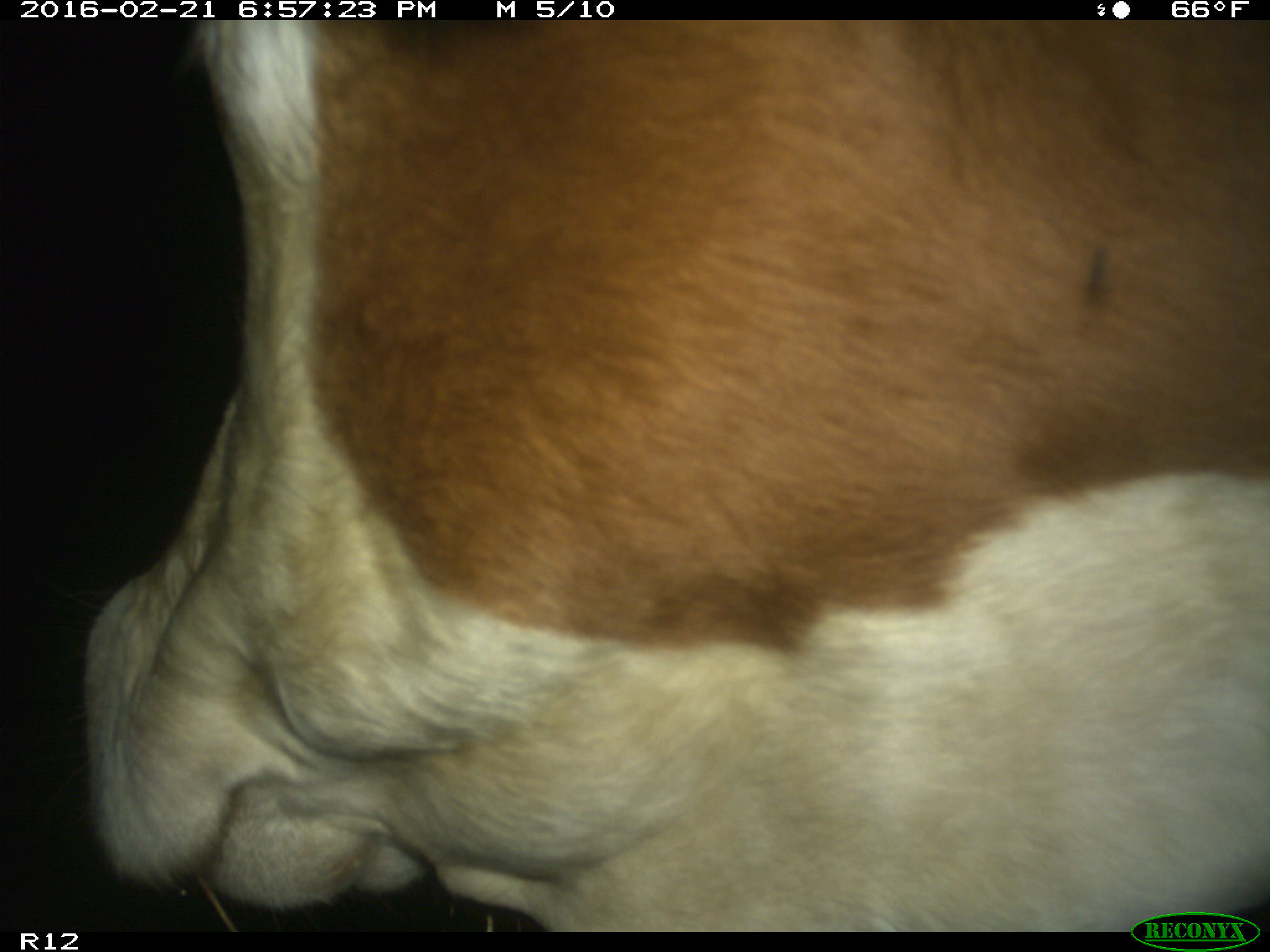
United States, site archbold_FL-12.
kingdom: Animalia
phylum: Chordata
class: Mammalia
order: Artiodactyla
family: Bovidae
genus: Bos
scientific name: Bos taurus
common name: domestic cow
Bos taurus (domestic cow).